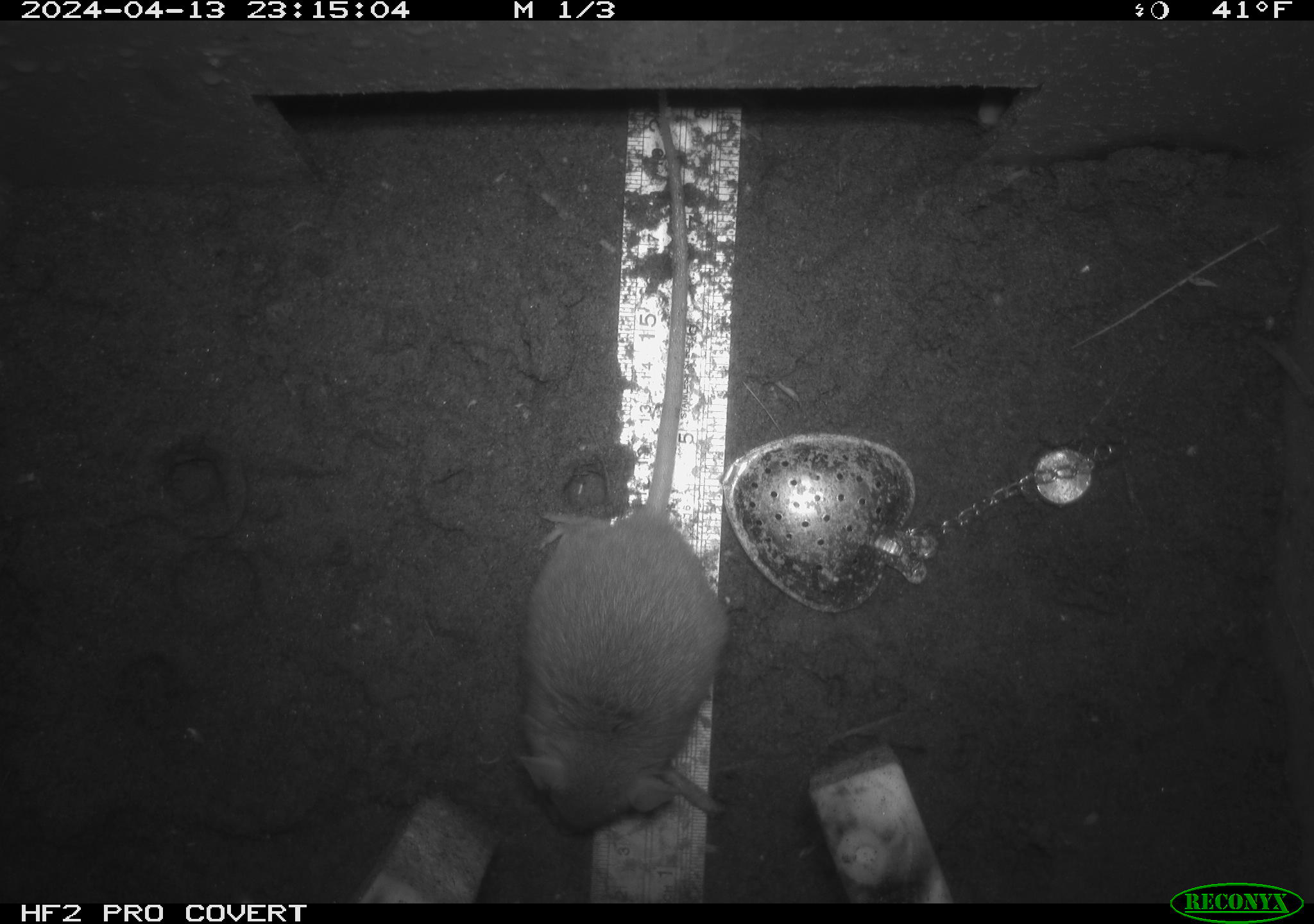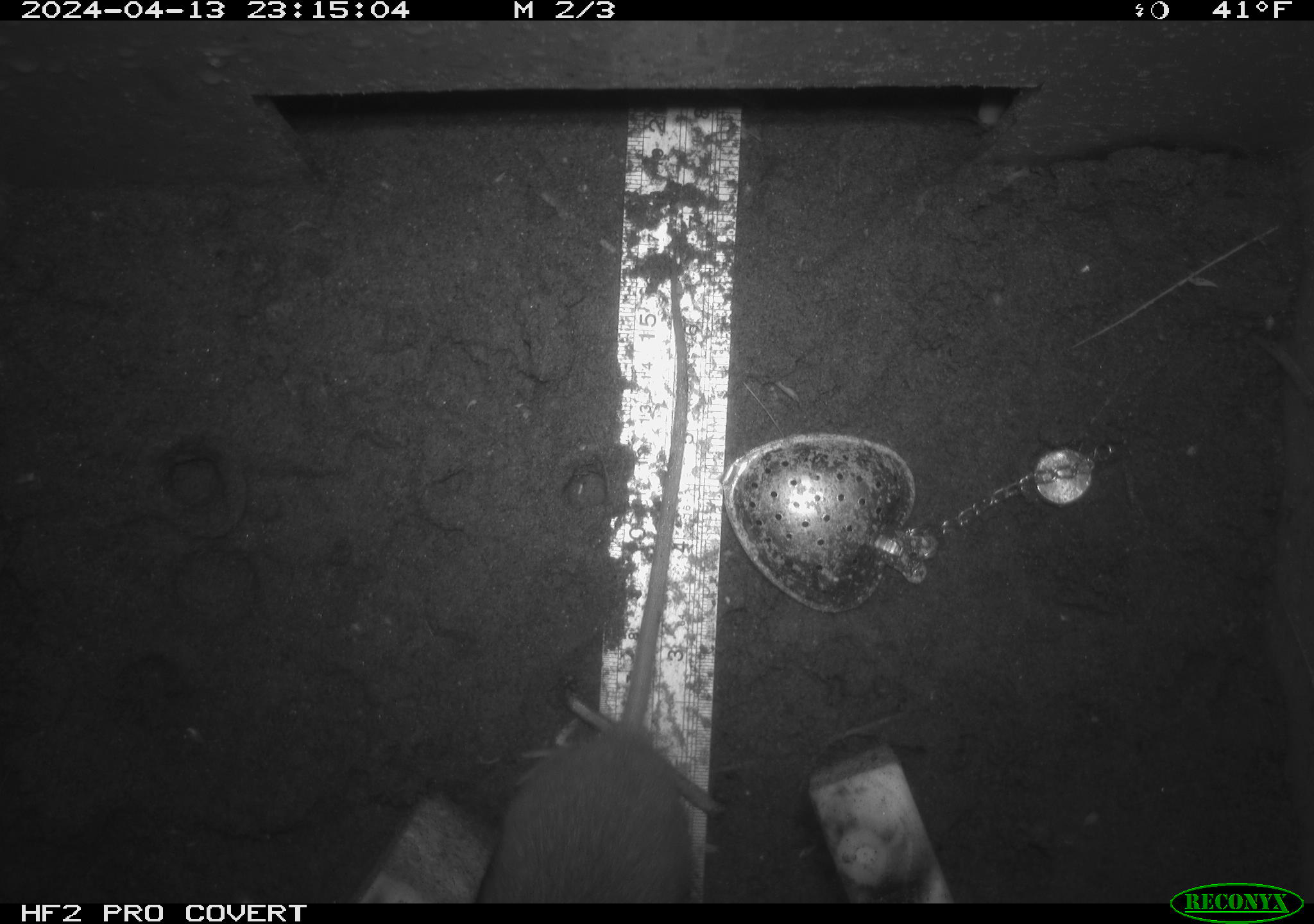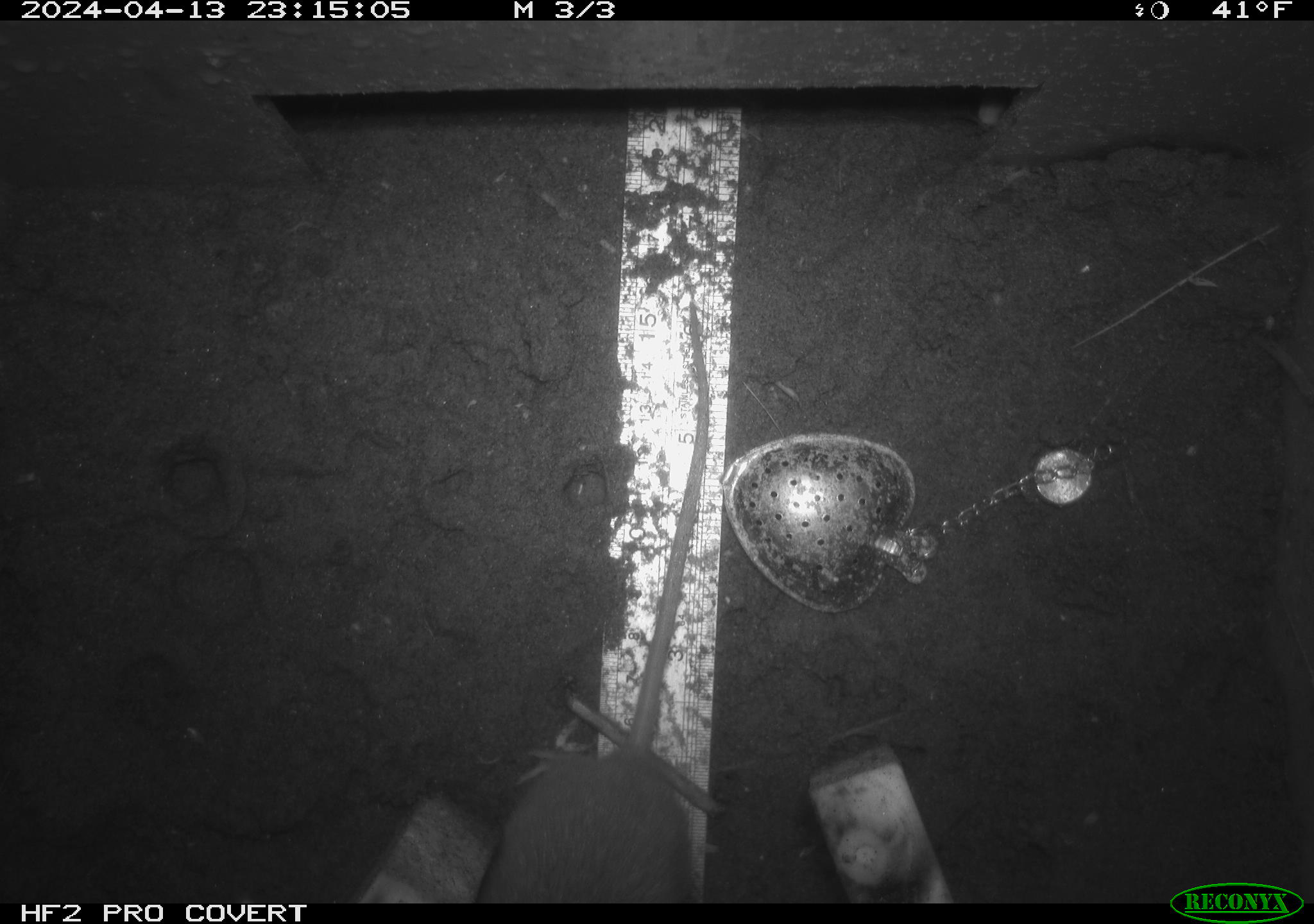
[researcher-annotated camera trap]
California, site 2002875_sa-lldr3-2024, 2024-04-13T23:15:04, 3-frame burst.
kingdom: Animalia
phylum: Chordata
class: Mammalia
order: Rodentia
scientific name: Rodentia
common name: rodent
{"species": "rodent (Rodentia)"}